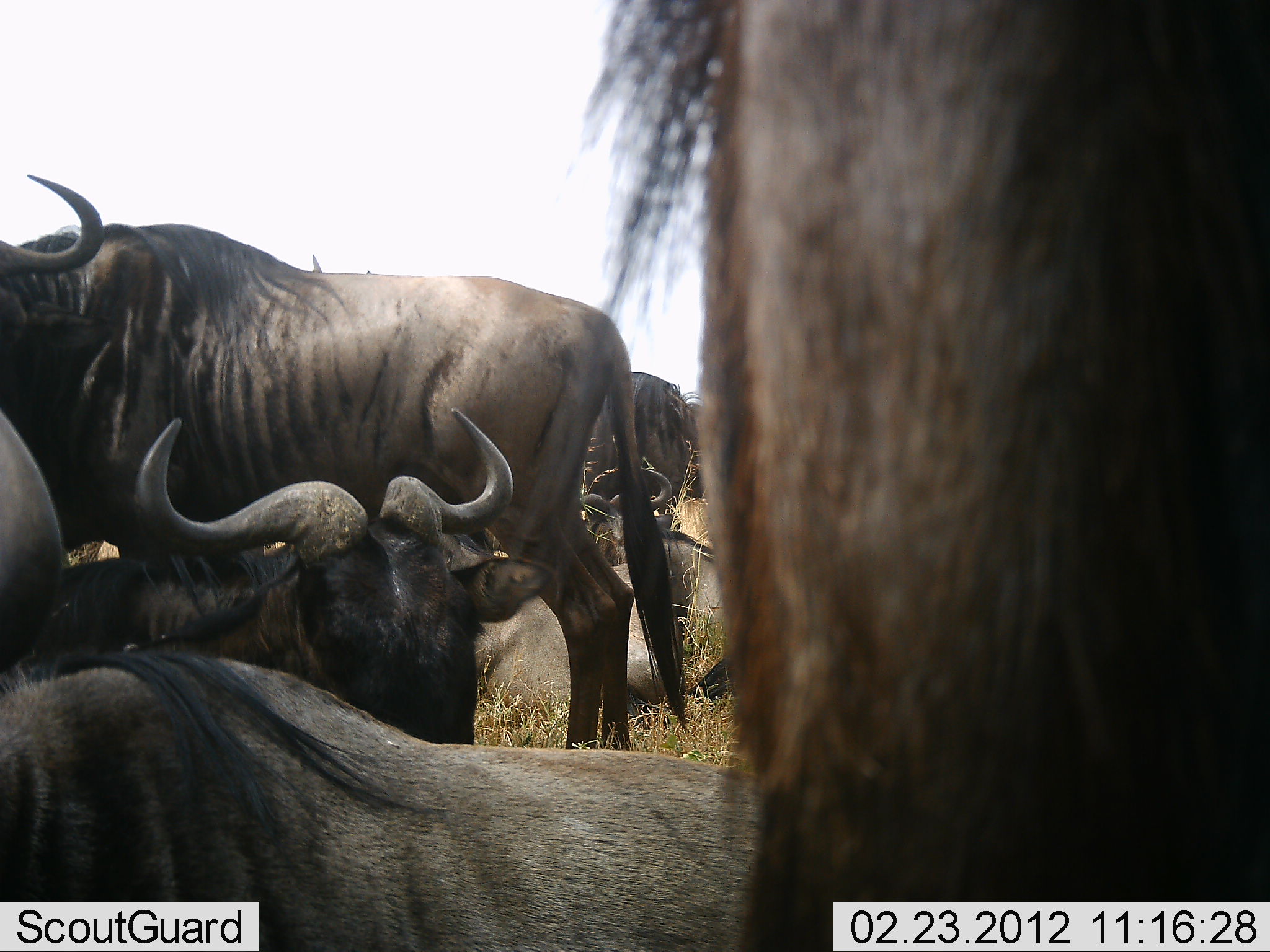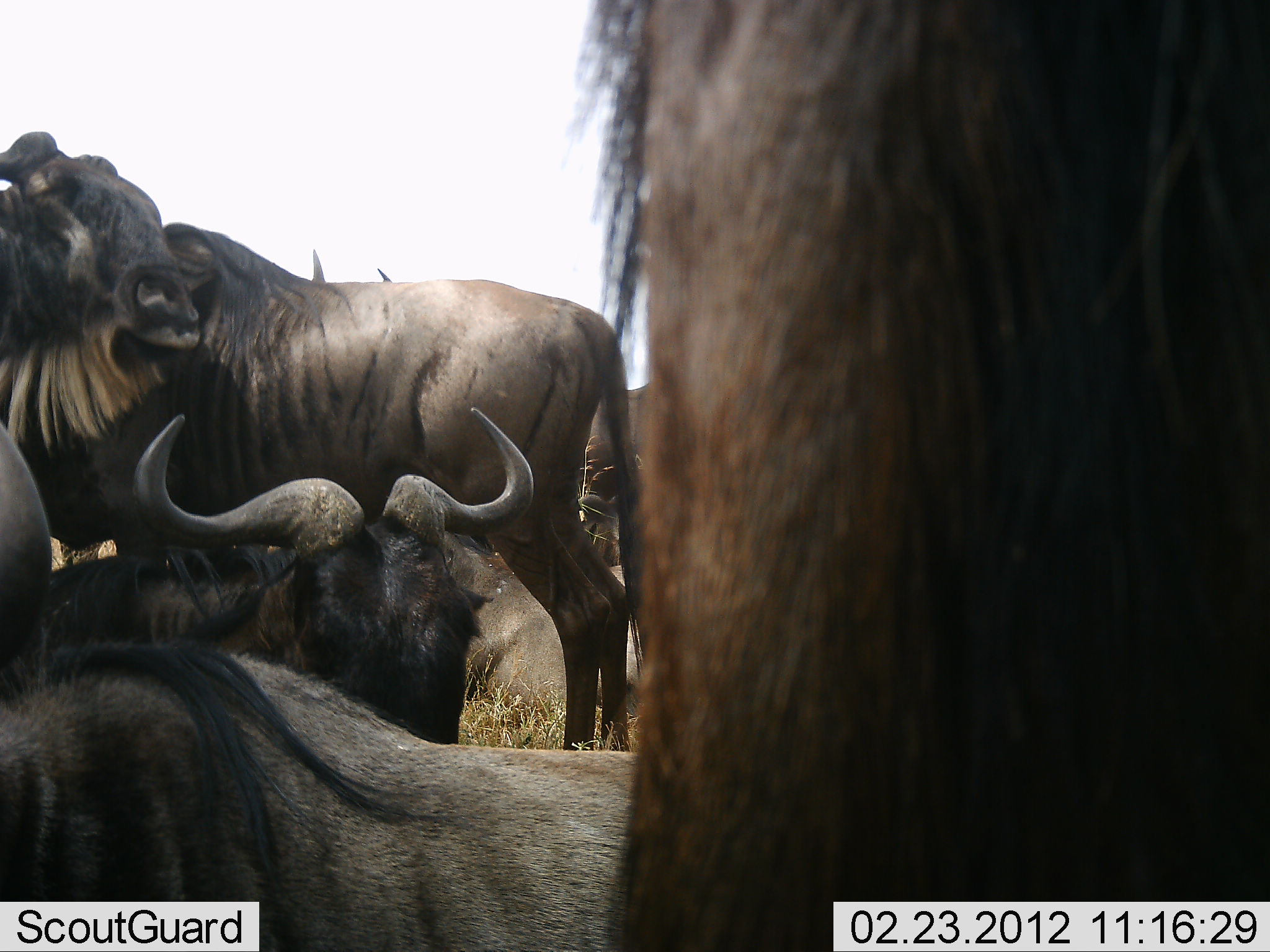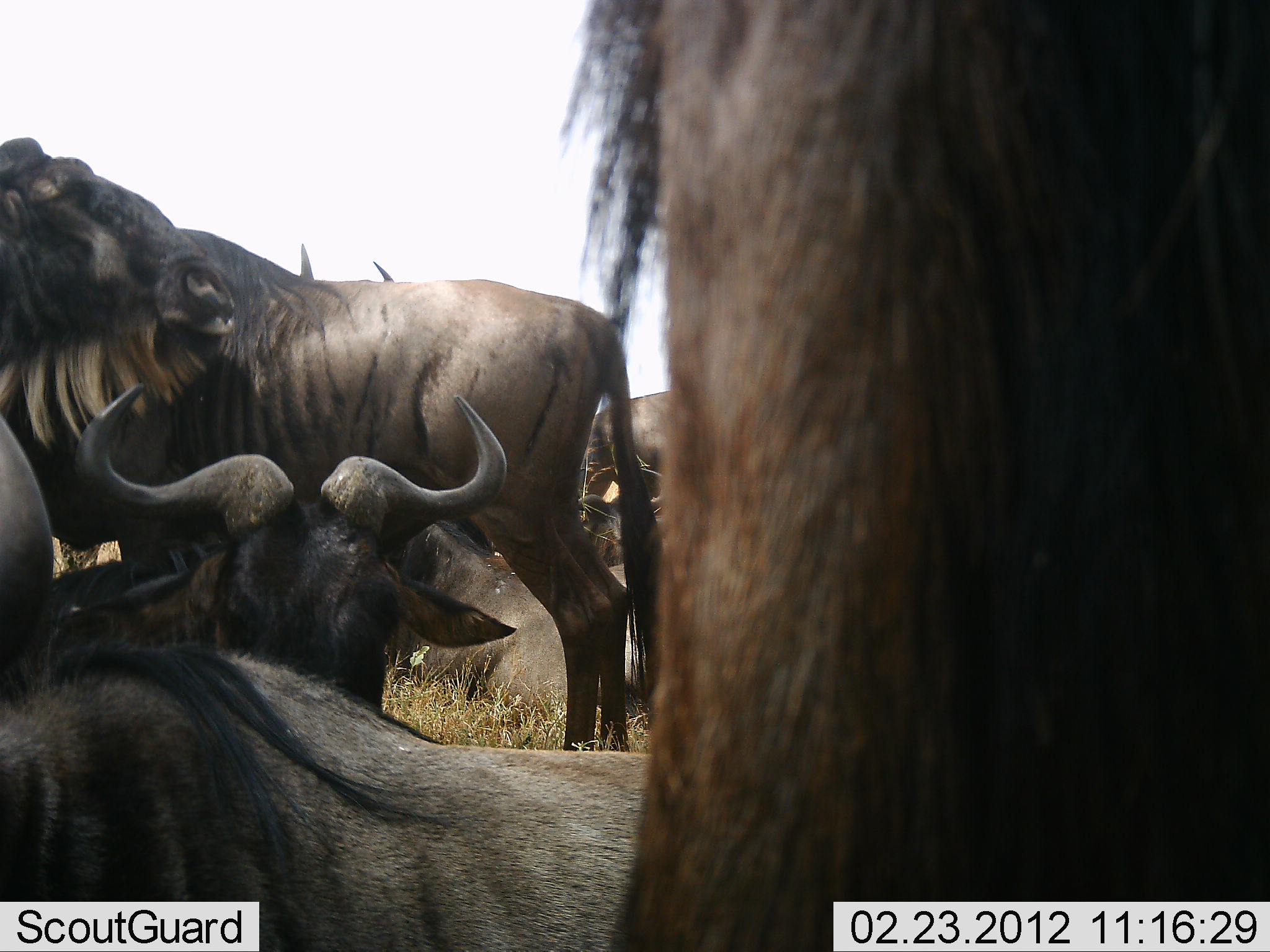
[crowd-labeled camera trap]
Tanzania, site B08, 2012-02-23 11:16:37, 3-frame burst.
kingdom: Animalia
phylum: Chordata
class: Mammalia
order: Artiodactyla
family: Bovidae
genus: Connochaetes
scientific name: Connochaetes taurinus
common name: blue wildebeest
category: wildebeest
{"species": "wildebeest (blue wildebeest) (Connochaetes taurinus)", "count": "6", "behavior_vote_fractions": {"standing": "84%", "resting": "89%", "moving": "11%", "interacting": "42%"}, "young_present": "0%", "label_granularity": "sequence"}